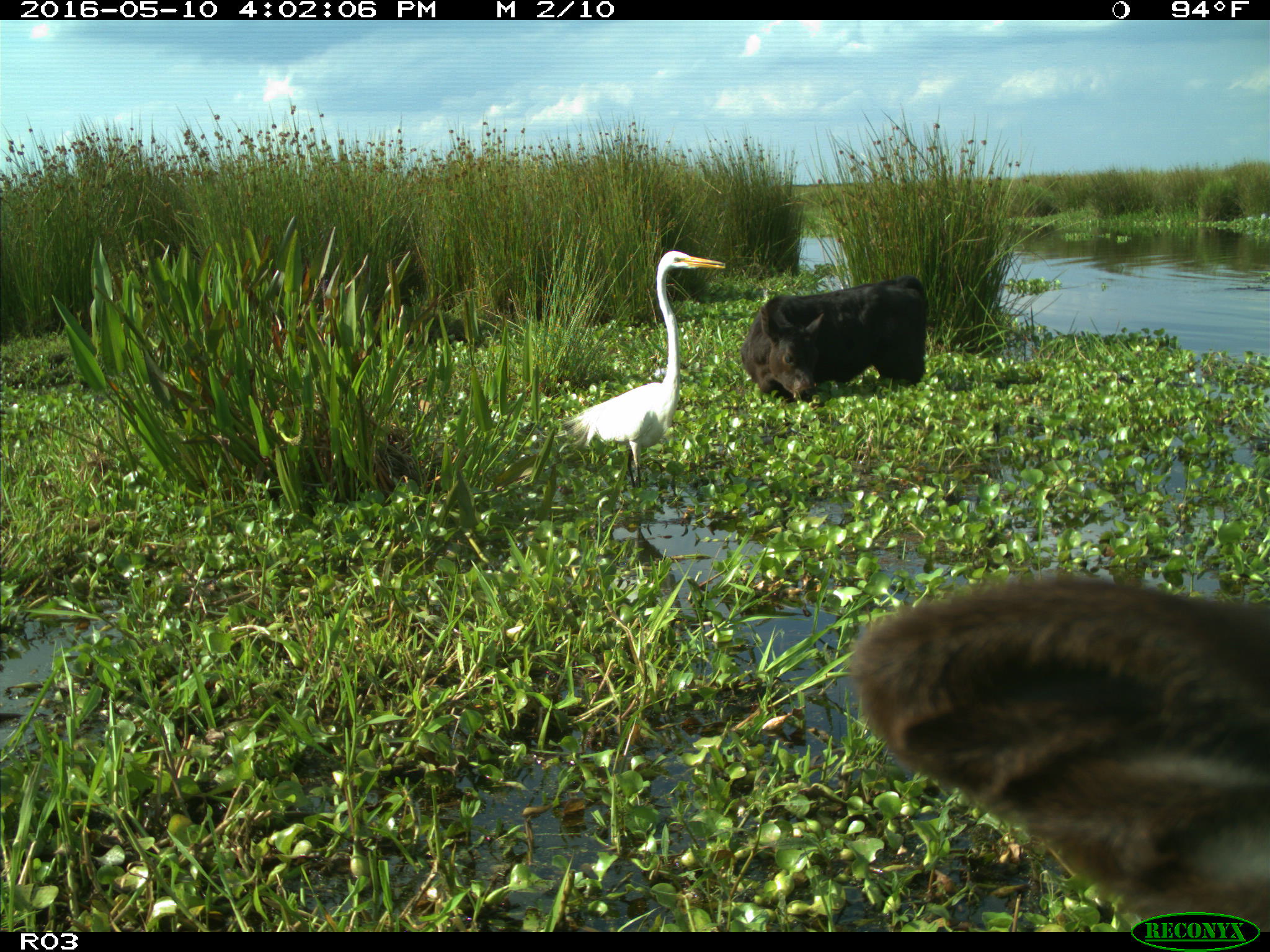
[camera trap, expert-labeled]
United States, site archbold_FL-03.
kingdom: Animalia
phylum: Chordata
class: Mammalia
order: Artiodactyla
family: Bovidae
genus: Bos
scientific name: Bos taurus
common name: domestic cow